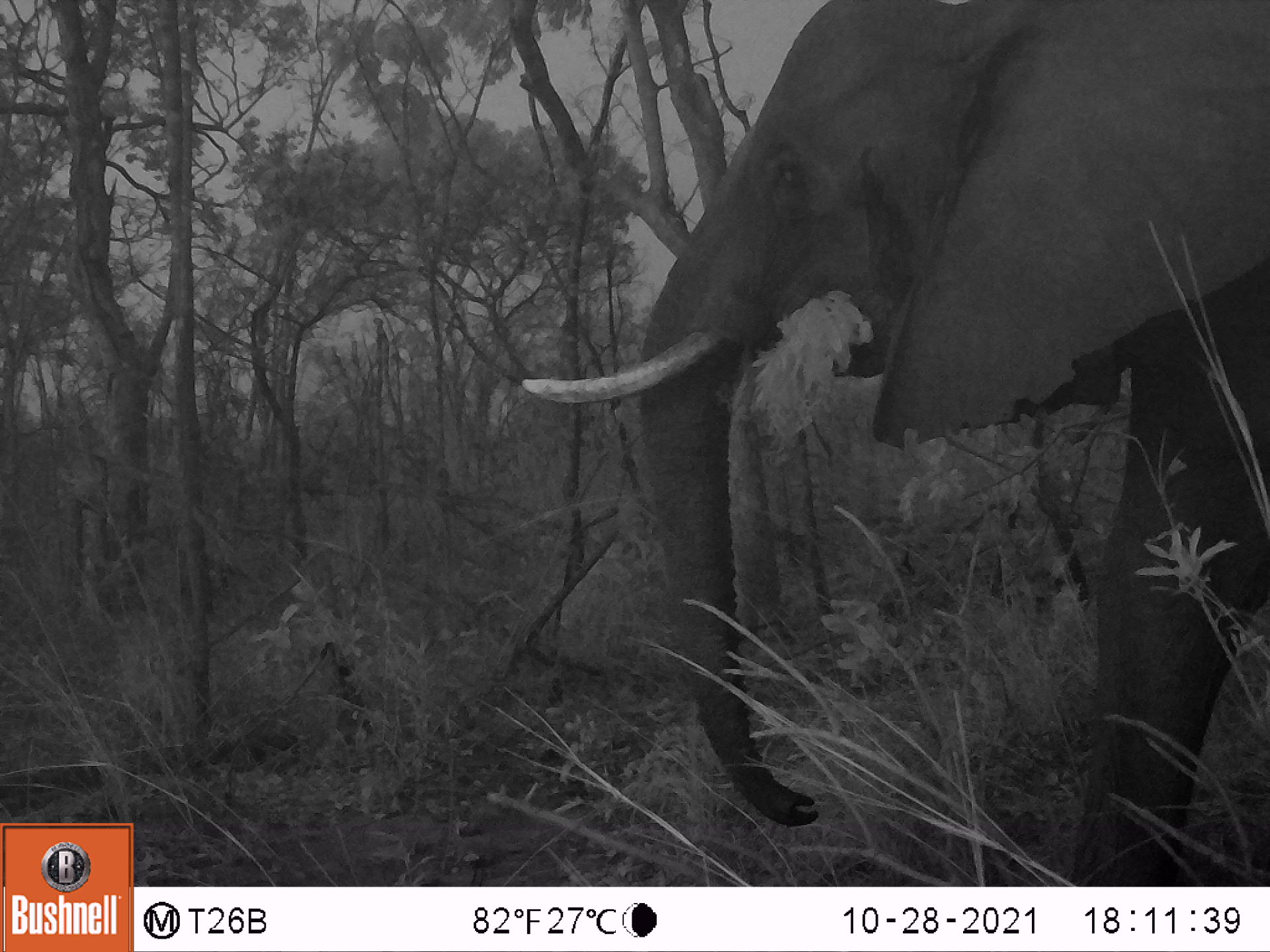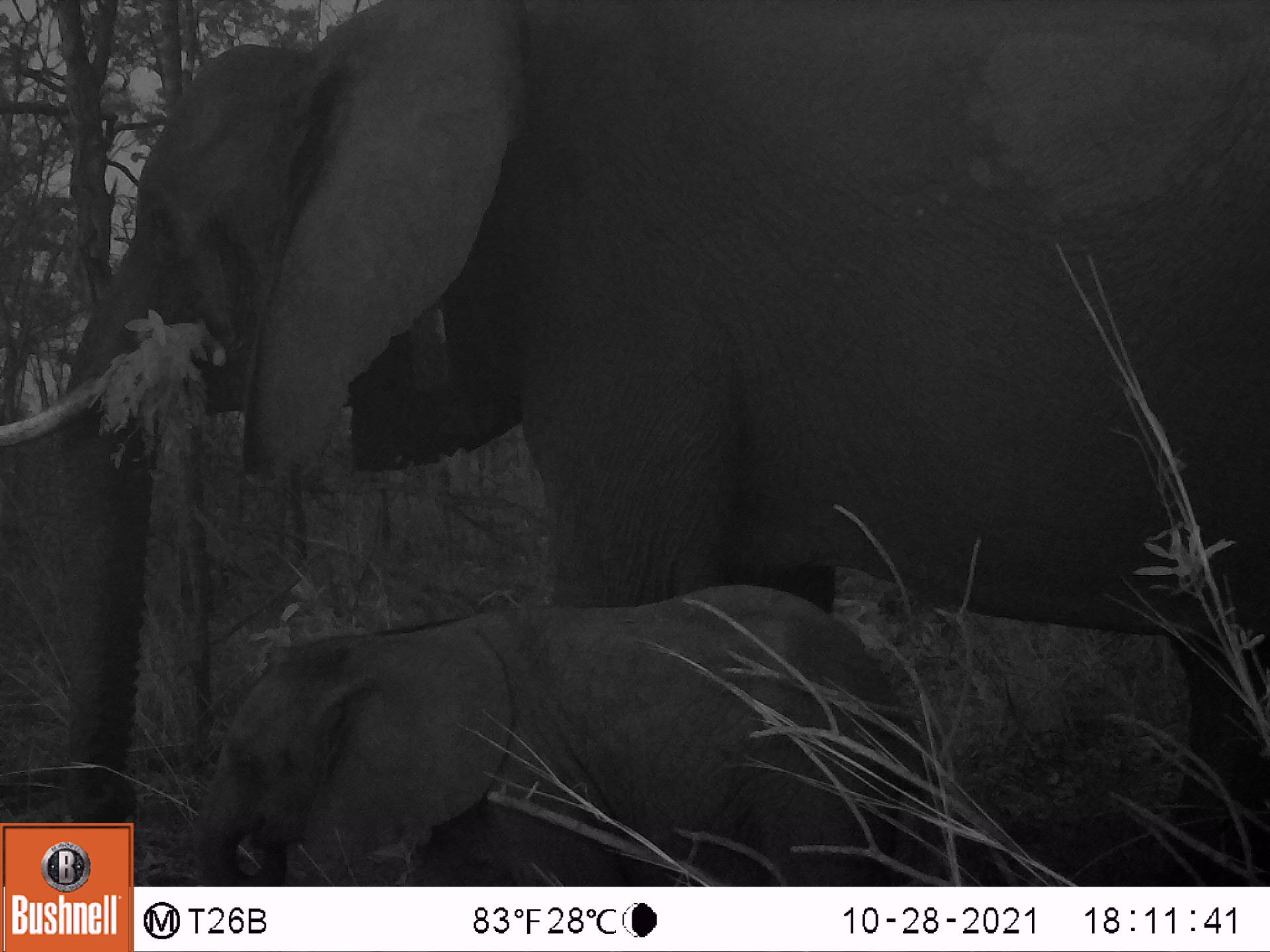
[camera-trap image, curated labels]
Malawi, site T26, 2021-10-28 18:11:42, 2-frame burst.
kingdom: Animalia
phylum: Chordata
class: Mammalia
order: Proboscidea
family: Elephantidae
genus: Loxodonta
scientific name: Loxodonta africana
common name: african savanna elephant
African savanna elephant (Loxodonta africana), count 1.